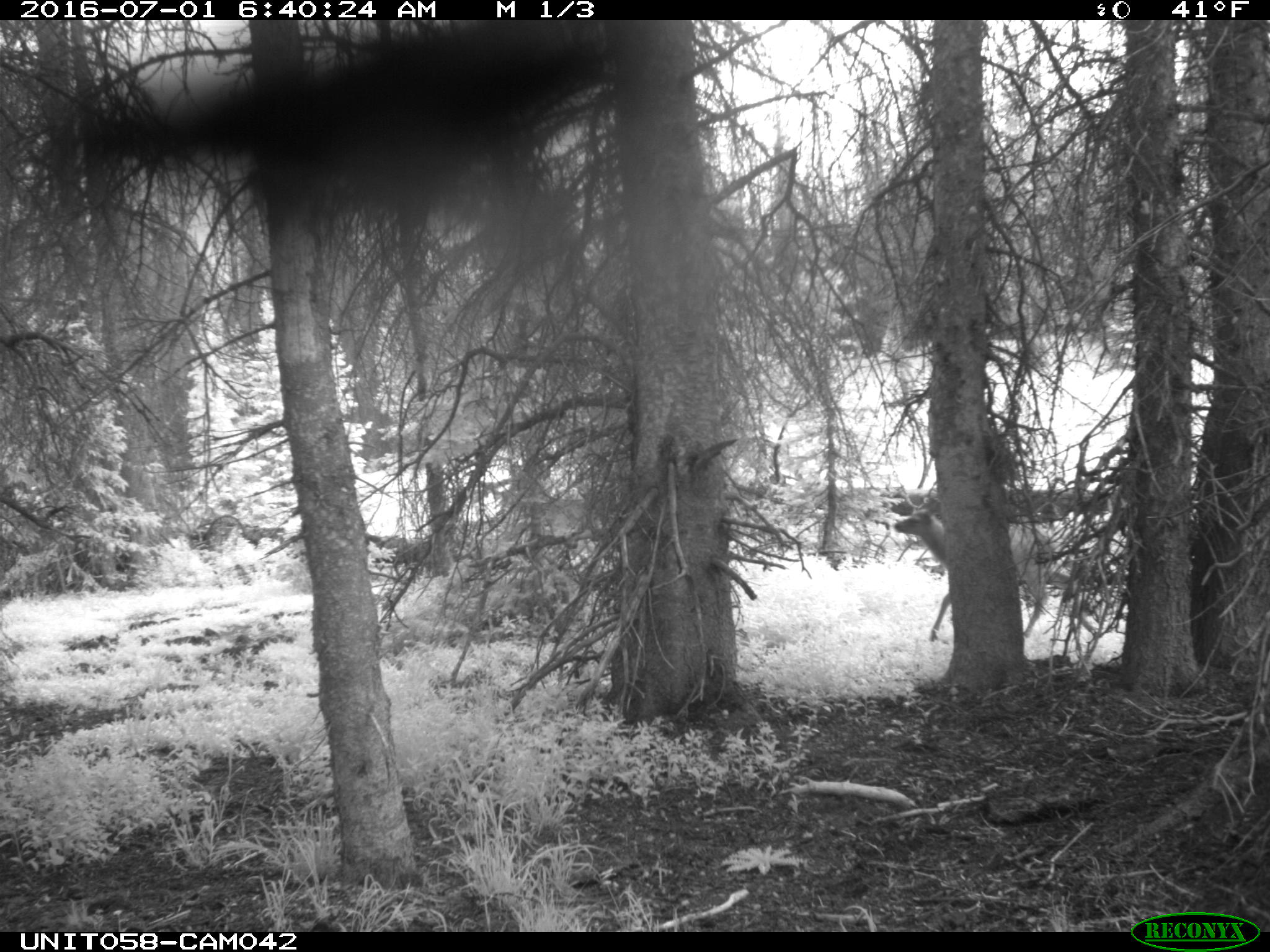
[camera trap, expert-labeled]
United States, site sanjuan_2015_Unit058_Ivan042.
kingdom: Animalia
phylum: Chordata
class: Mammalia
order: Artiodactyla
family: Cervidae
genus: Cervus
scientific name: Cervus elaphus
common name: red deer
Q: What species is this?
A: Cervus elaphus (red deer).